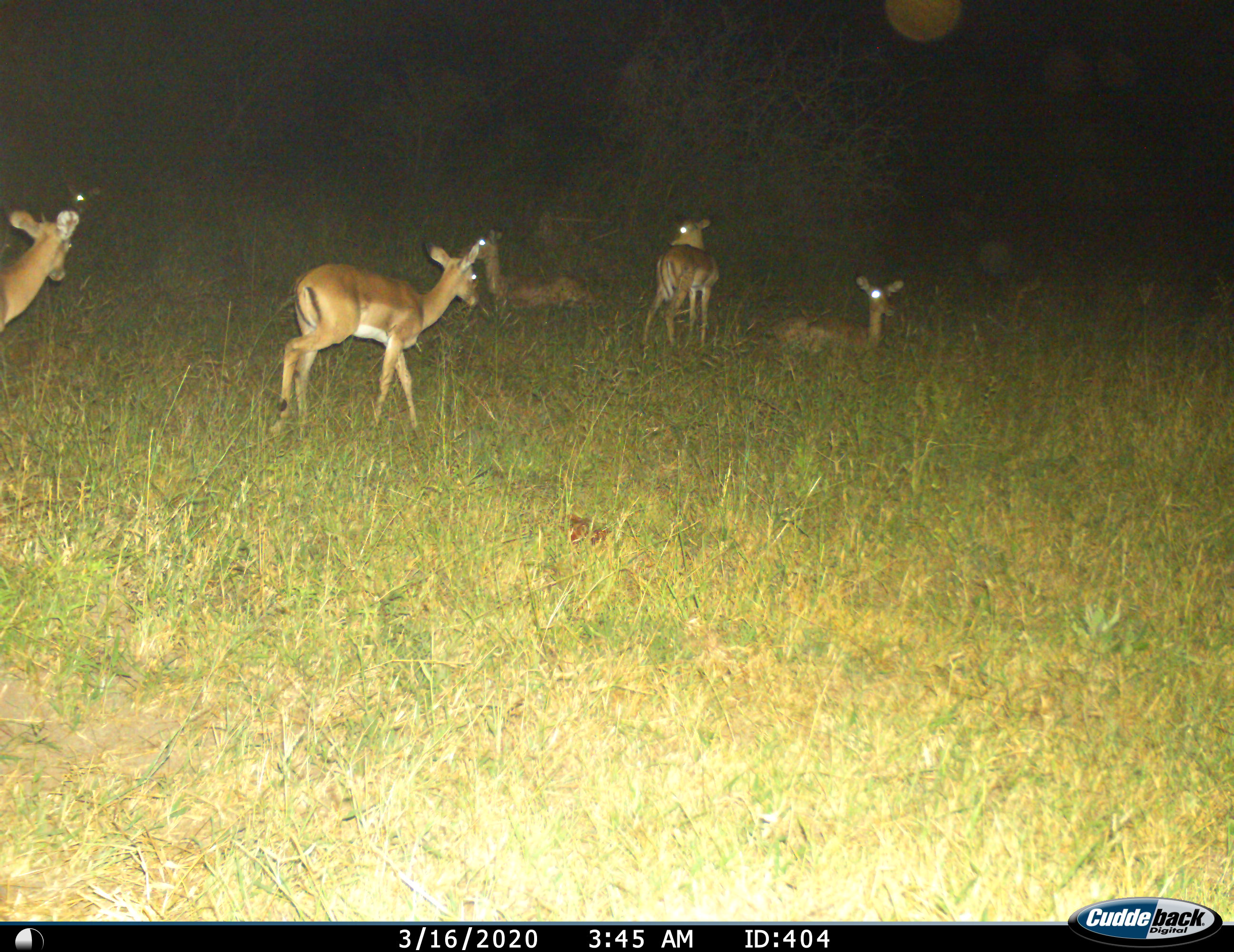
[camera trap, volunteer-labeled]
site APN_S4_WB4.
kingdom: Animalia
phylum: Chordata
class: Mammalia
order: Artiodactyla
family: Bovidae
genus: Aepyceros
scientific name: Aepyceros melampus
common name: impala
Impala (Aepyceros melampus), count 5. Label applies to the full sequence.